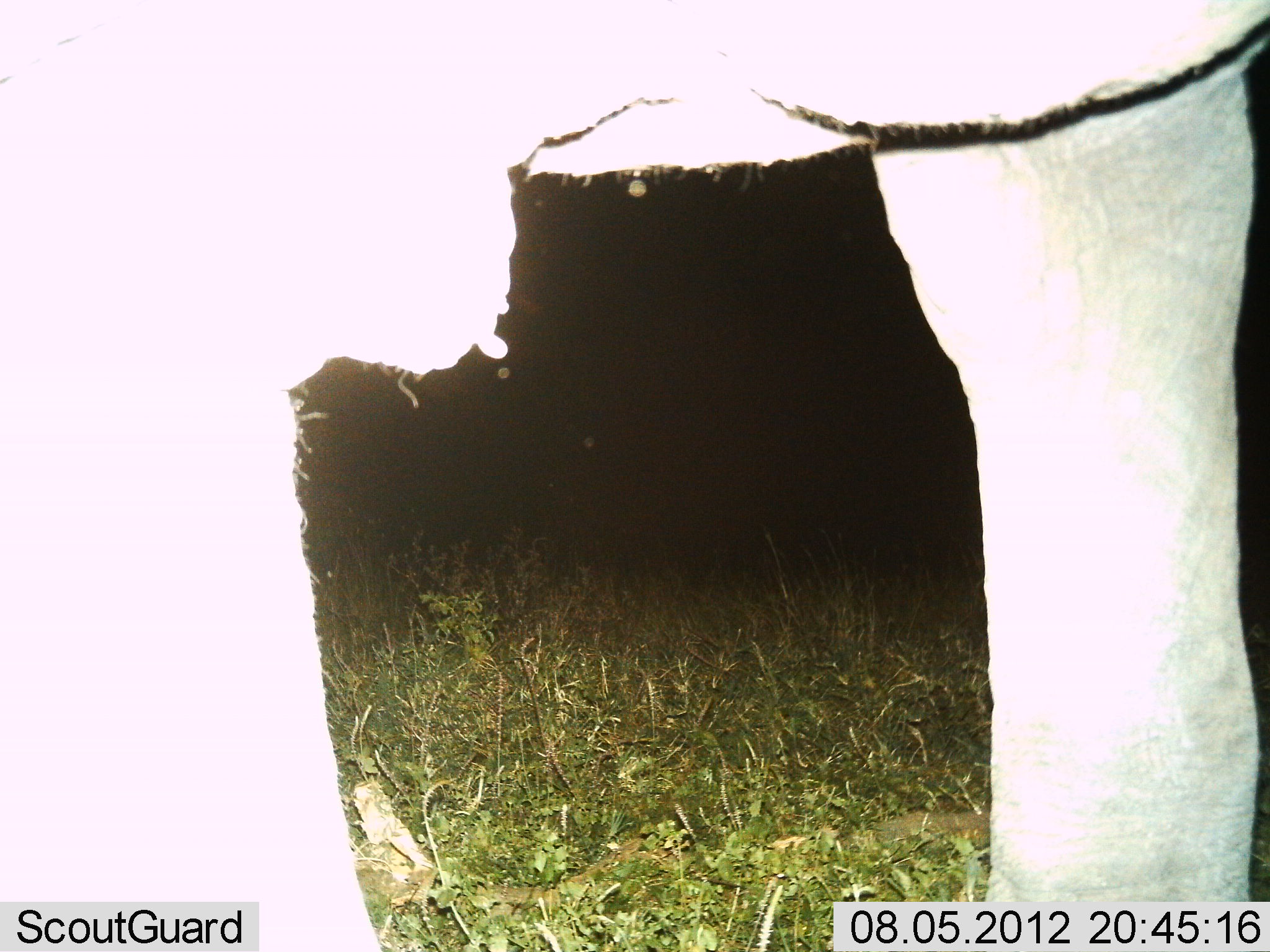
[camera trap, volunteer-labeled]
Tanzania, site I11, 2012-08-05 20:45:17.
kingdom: Animalia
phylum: Chordata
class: Mammalia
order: Proboscidea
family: Elephantidae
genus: Loxodonta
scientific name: Loxodonta africana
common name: african bush elephant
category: elephant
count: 1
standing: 100%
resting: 0%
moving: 0%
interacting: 0%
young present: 0%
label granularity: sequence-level